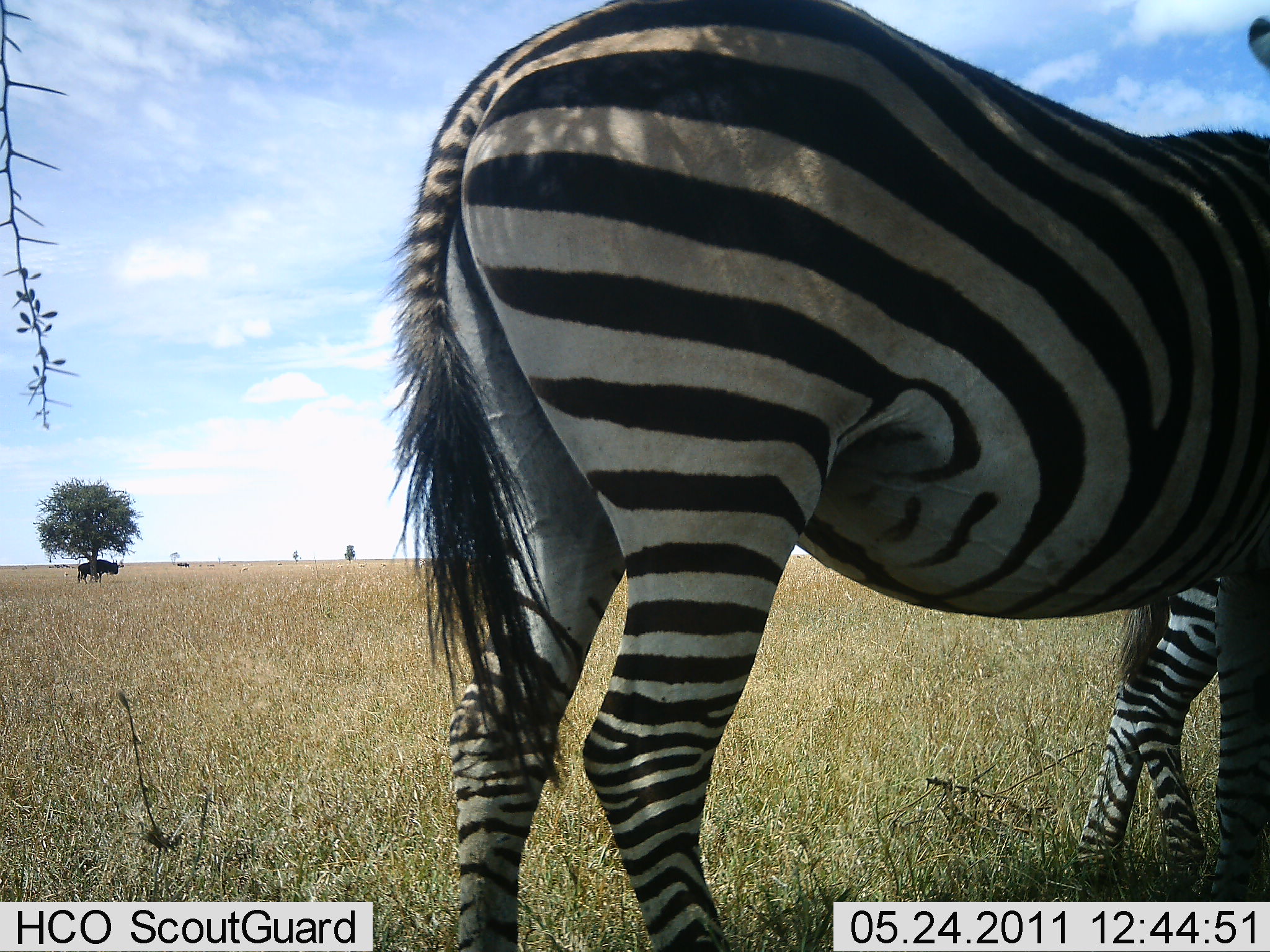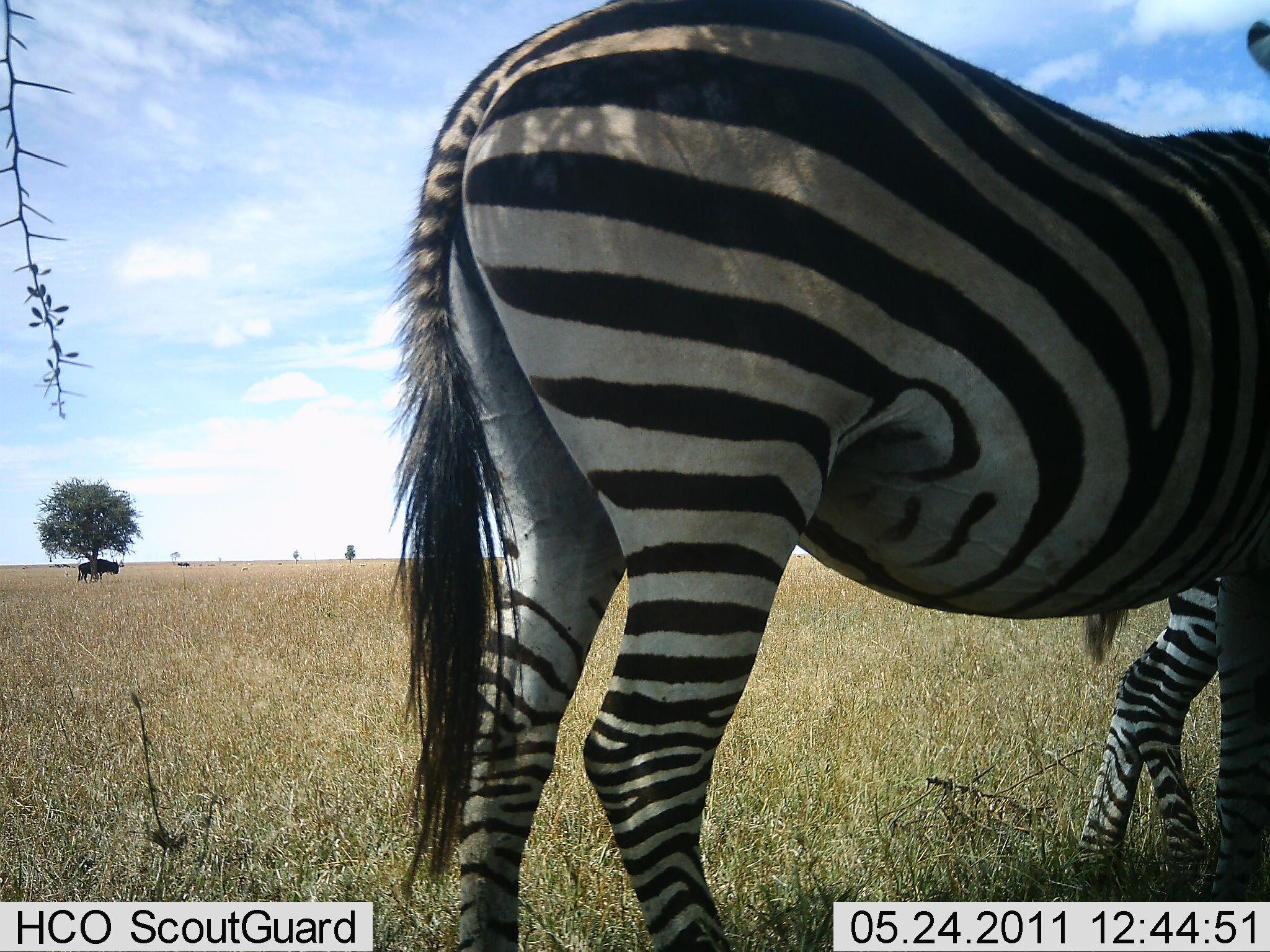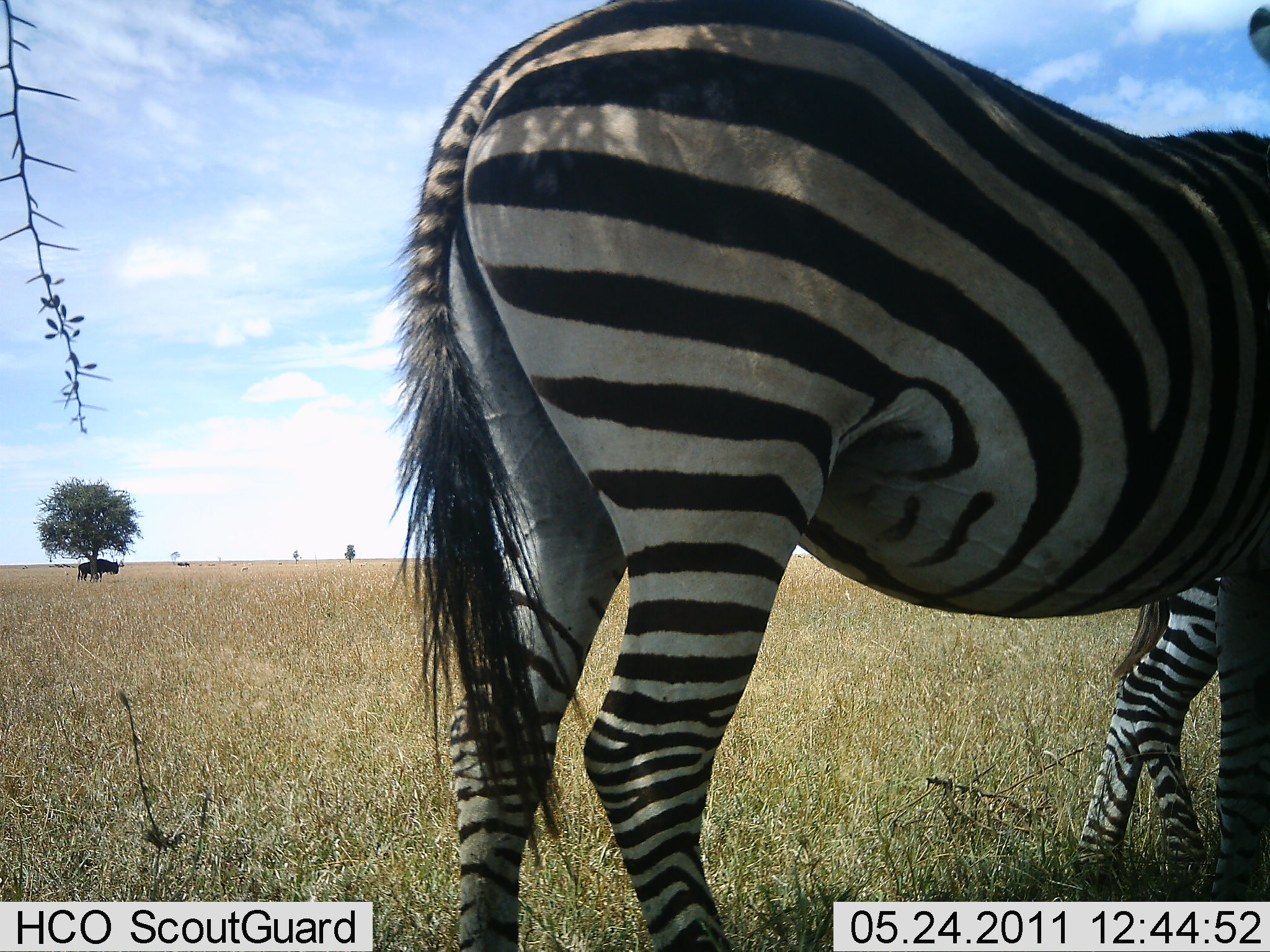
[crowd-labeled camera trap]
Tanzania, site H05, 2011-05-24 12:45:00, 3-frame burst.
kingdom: Animalia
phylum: Chordata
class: Mammalia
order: Perissodactyla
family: Equidae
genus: Equus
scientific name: Equus quagga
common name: plains zebra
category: zebra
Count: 2.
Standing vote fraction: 95%.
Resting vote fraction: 0%.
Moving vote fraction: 5%.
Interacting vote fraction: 0%.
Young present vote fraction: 19%.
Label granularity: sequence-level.